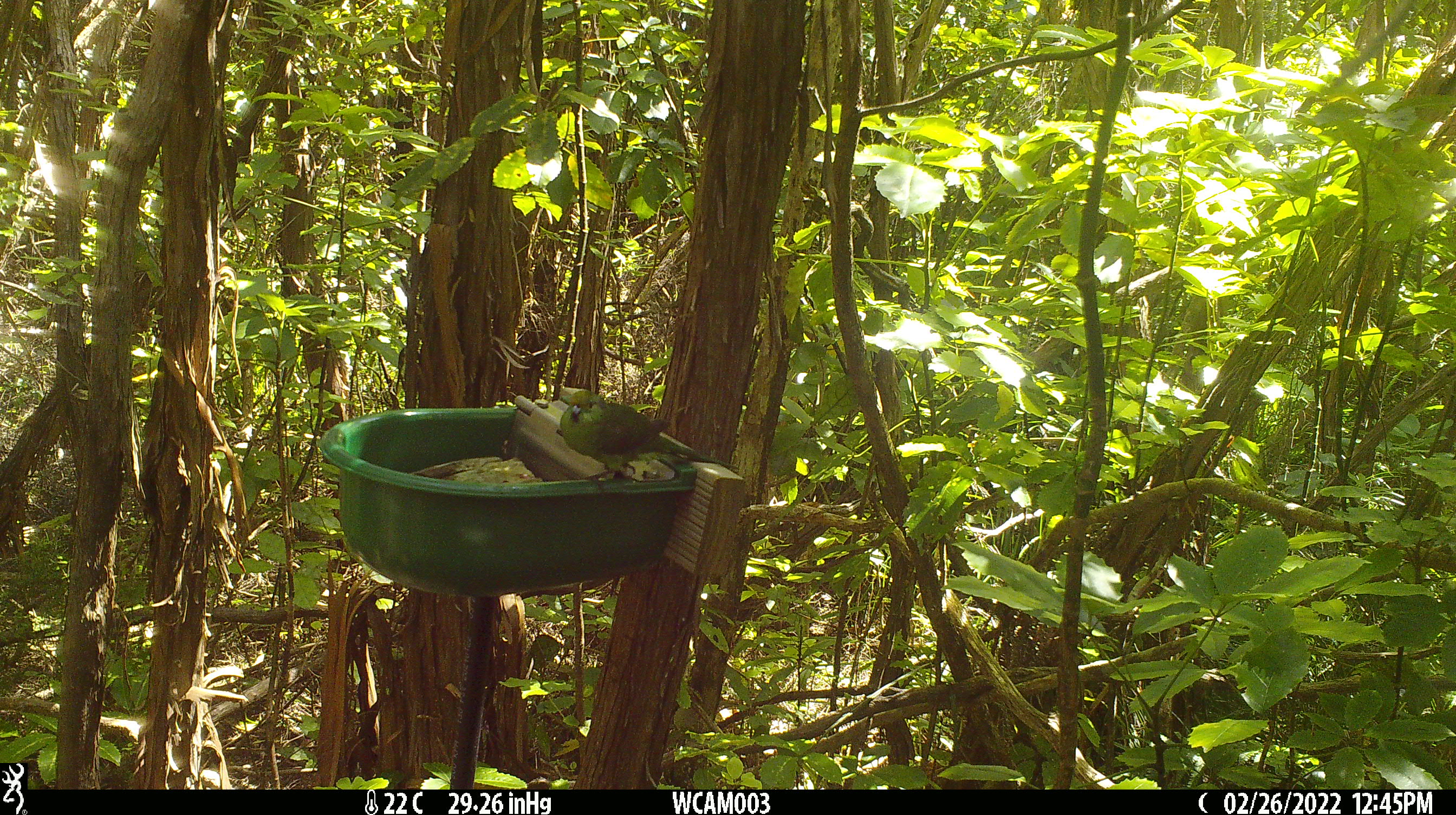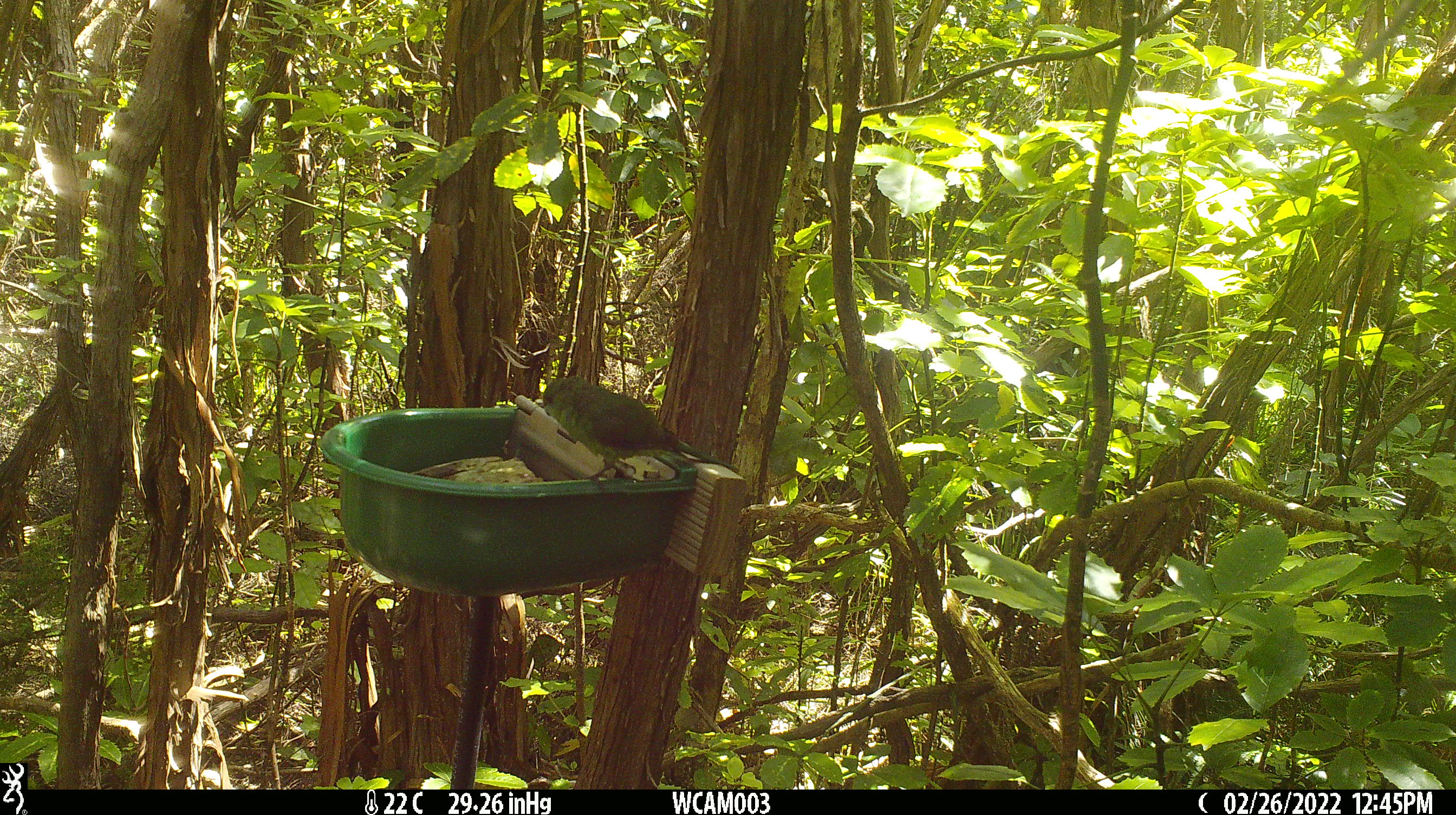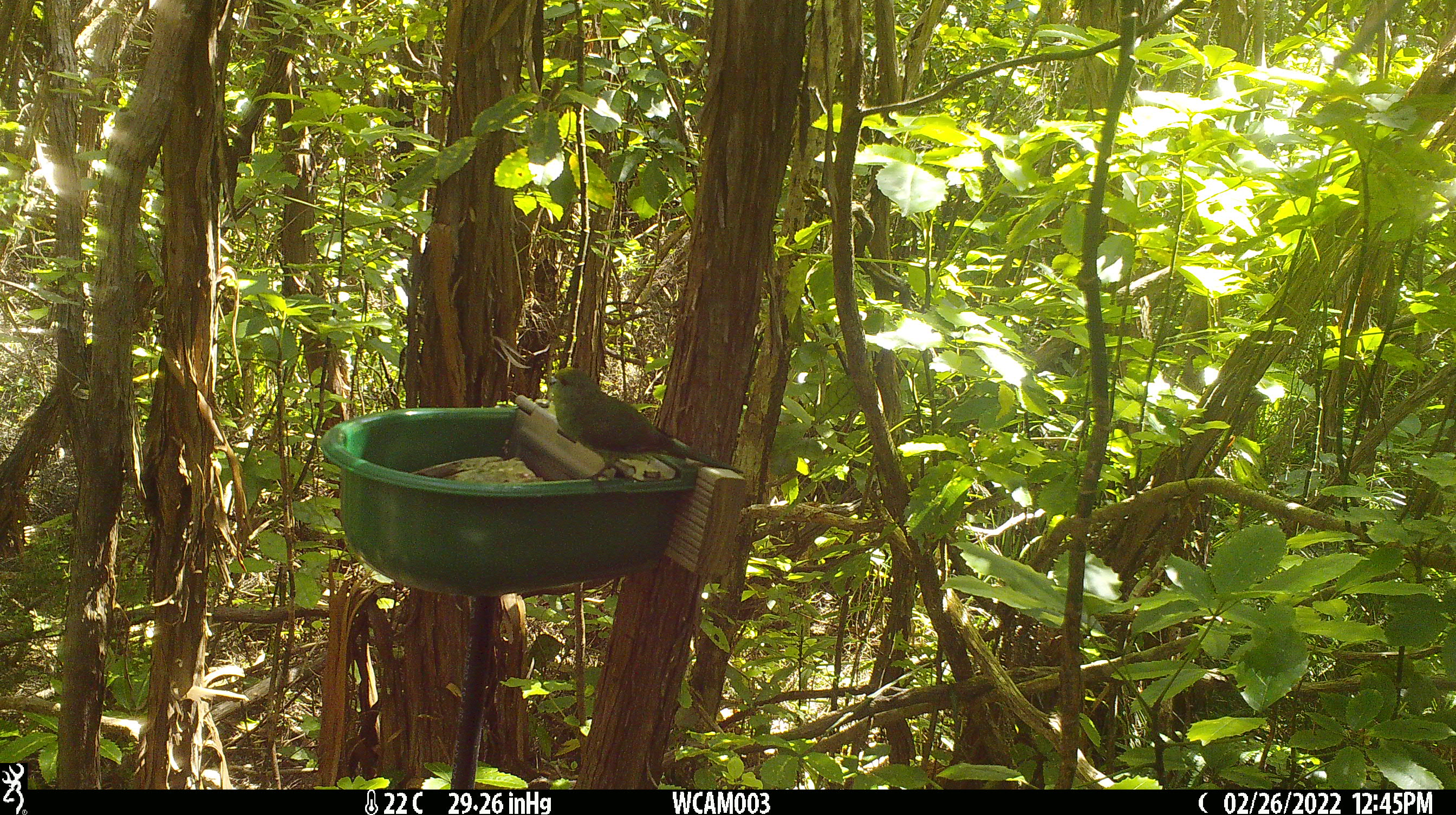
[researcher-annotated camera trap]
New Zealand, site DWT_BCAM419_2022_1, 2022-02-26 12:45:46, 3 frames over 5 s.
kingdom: Animalia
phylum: Chordata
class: Aves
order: Psittaciformes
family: Psittaculidae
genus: Cyanoramphus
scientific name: Cyanoramphus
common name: parakeet